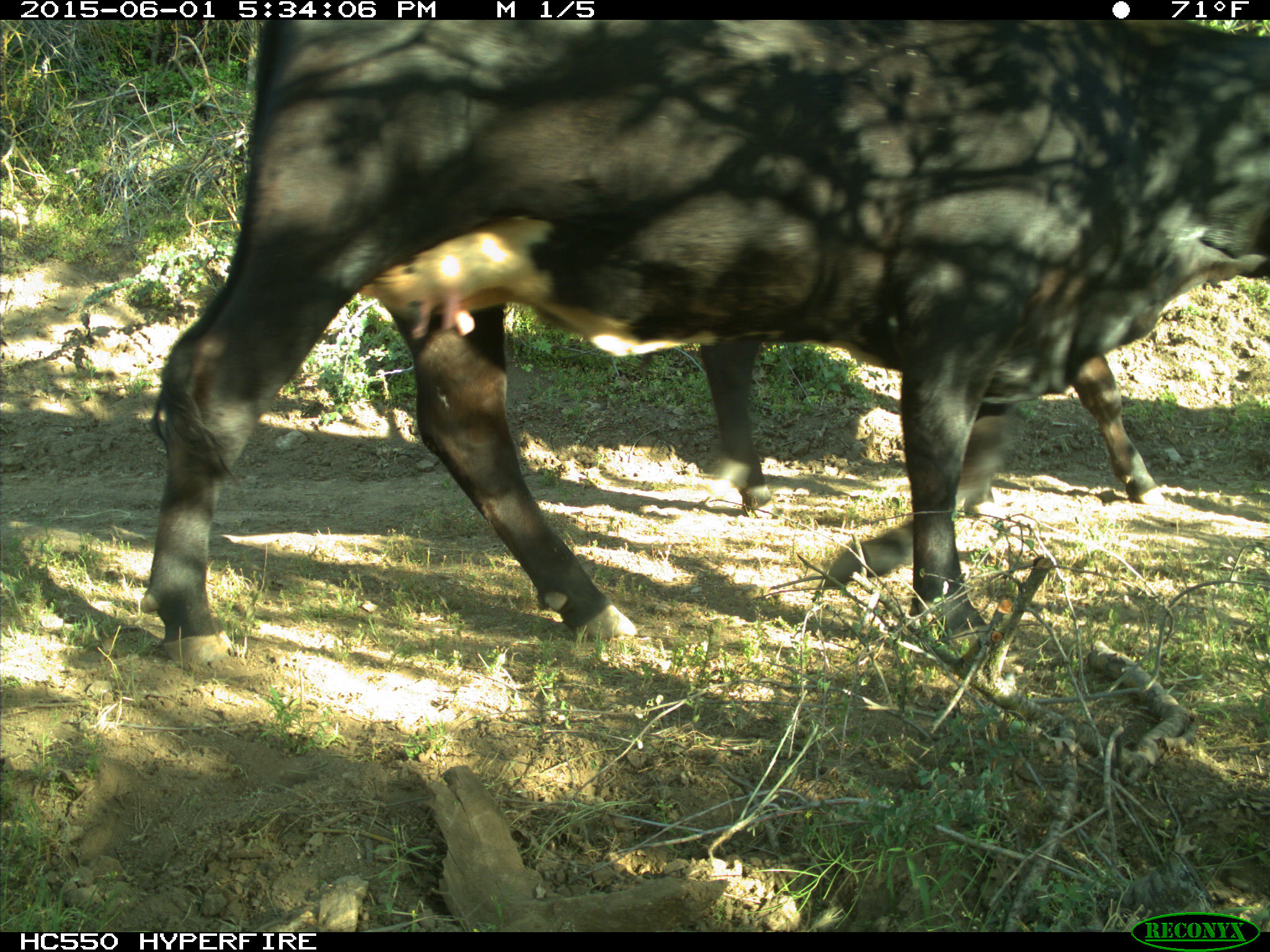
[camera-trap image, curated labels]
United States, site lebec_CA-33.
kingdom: Animalia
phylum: Chordata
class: Mammalia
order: Artiodactyla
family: Bovidae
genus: Bos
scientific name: Bos taurus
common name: domestic cow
Bos taurus (domestic cow).